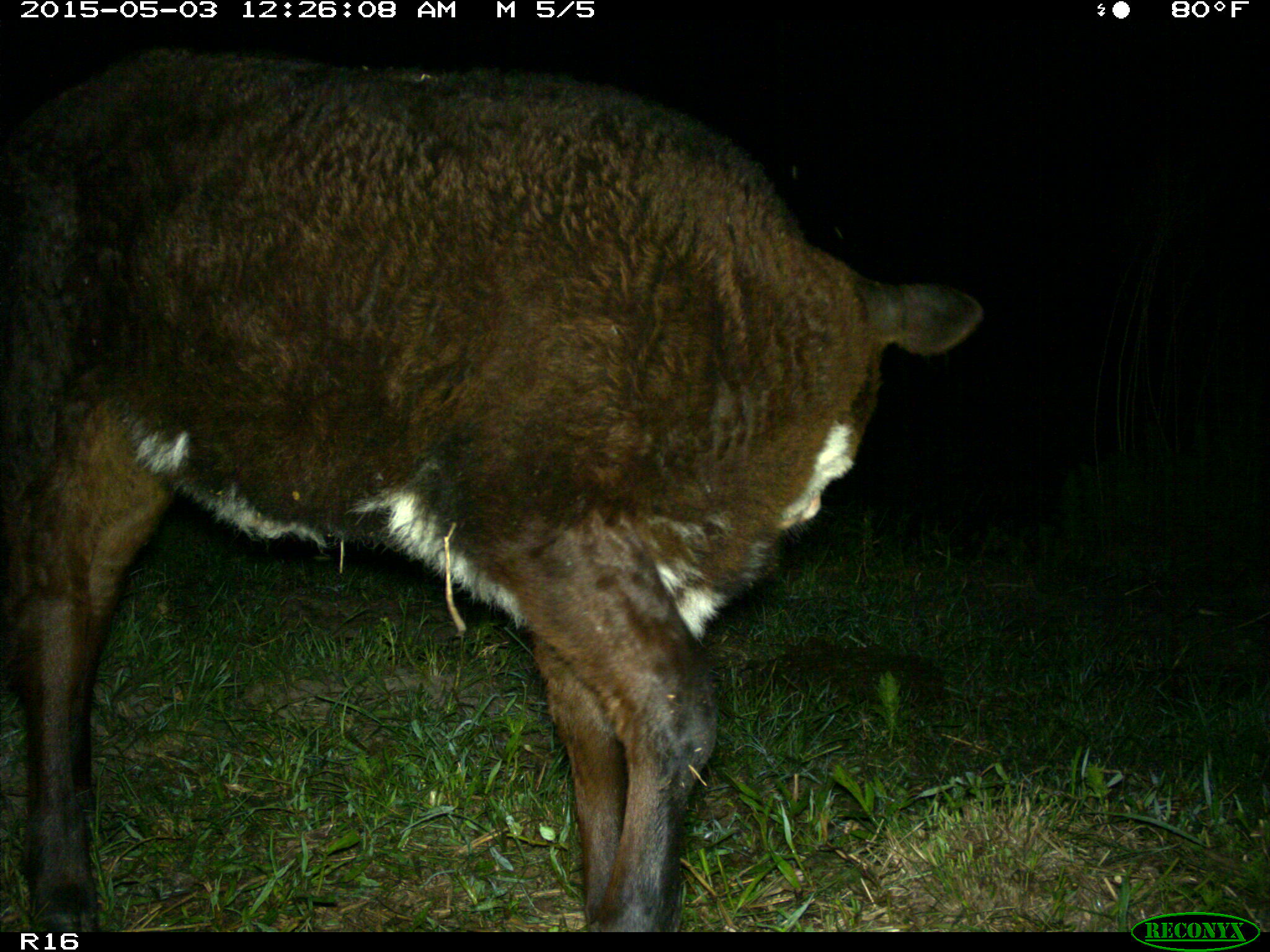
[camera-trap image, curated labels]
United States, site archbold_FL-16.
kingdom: Animalia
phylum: Chordata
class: Mammalia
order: Artiodactyla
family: Bovidae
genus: Bos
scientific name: Bos taurus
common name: domestic cow